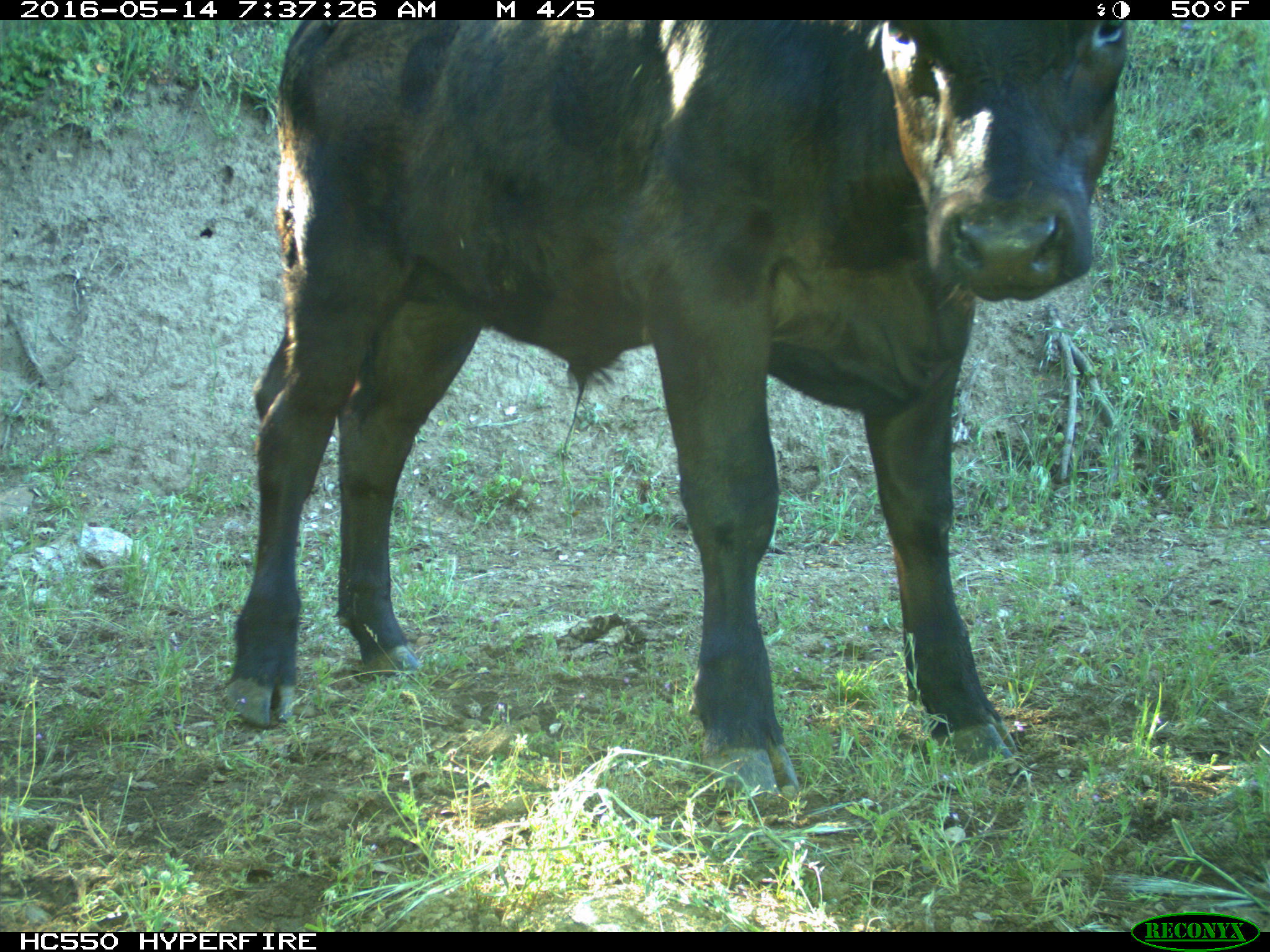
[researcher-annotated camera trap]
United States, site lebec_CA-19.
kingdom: Animalia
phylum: Chordata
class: Mammalia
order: Artiodactyla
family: Bovidae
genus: Bos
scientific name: Bos taurus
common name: domestic cow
Bos taurus (domestic cow).